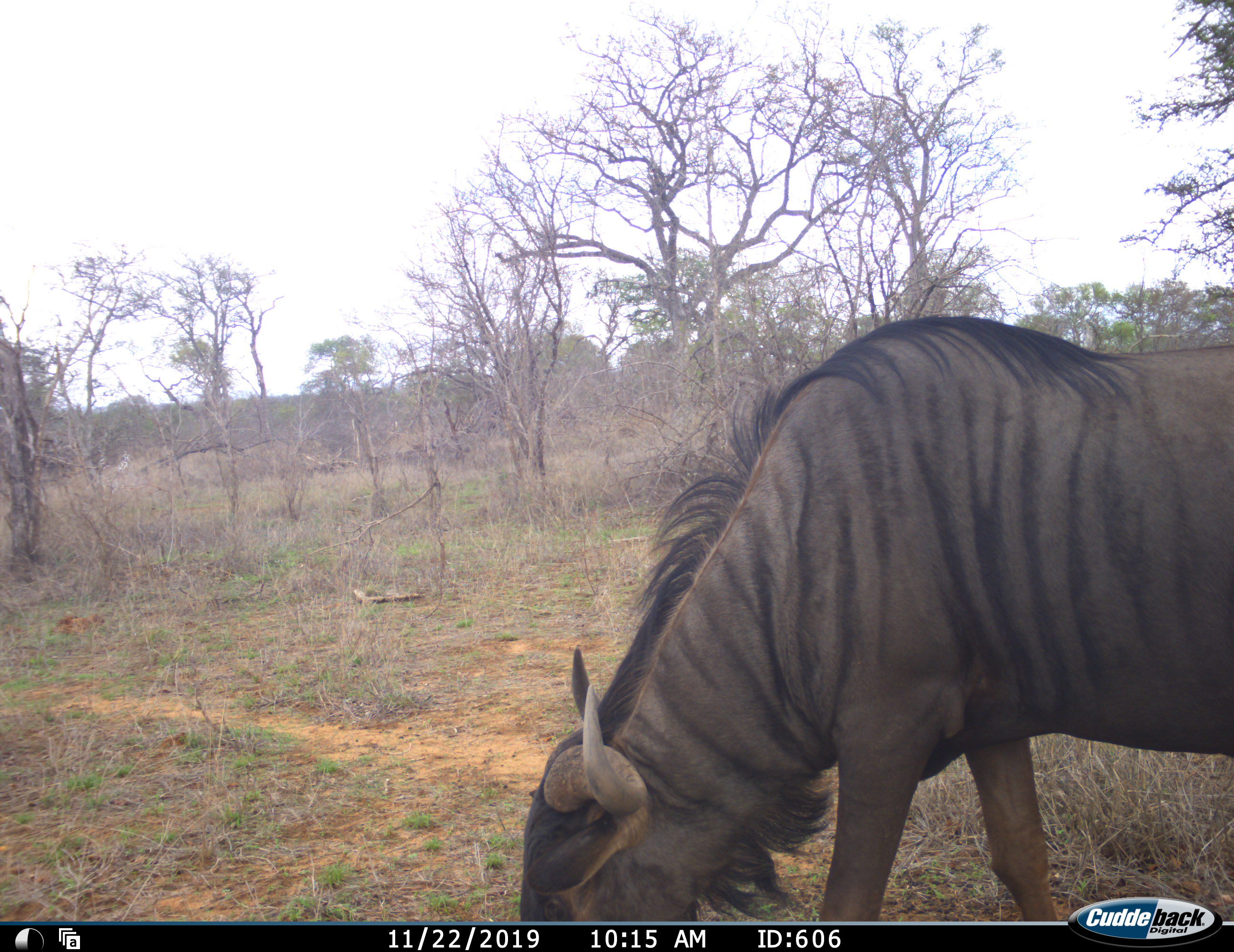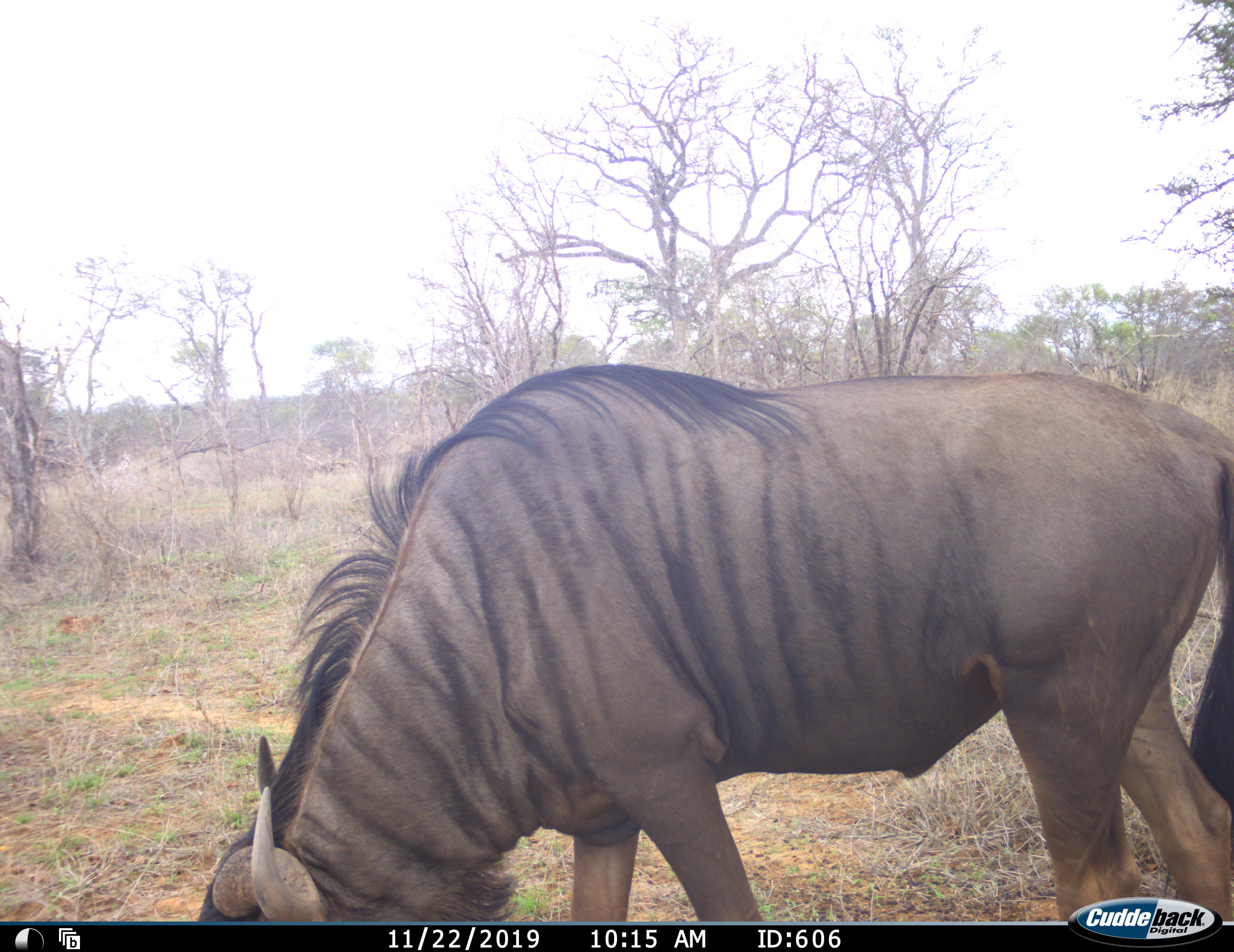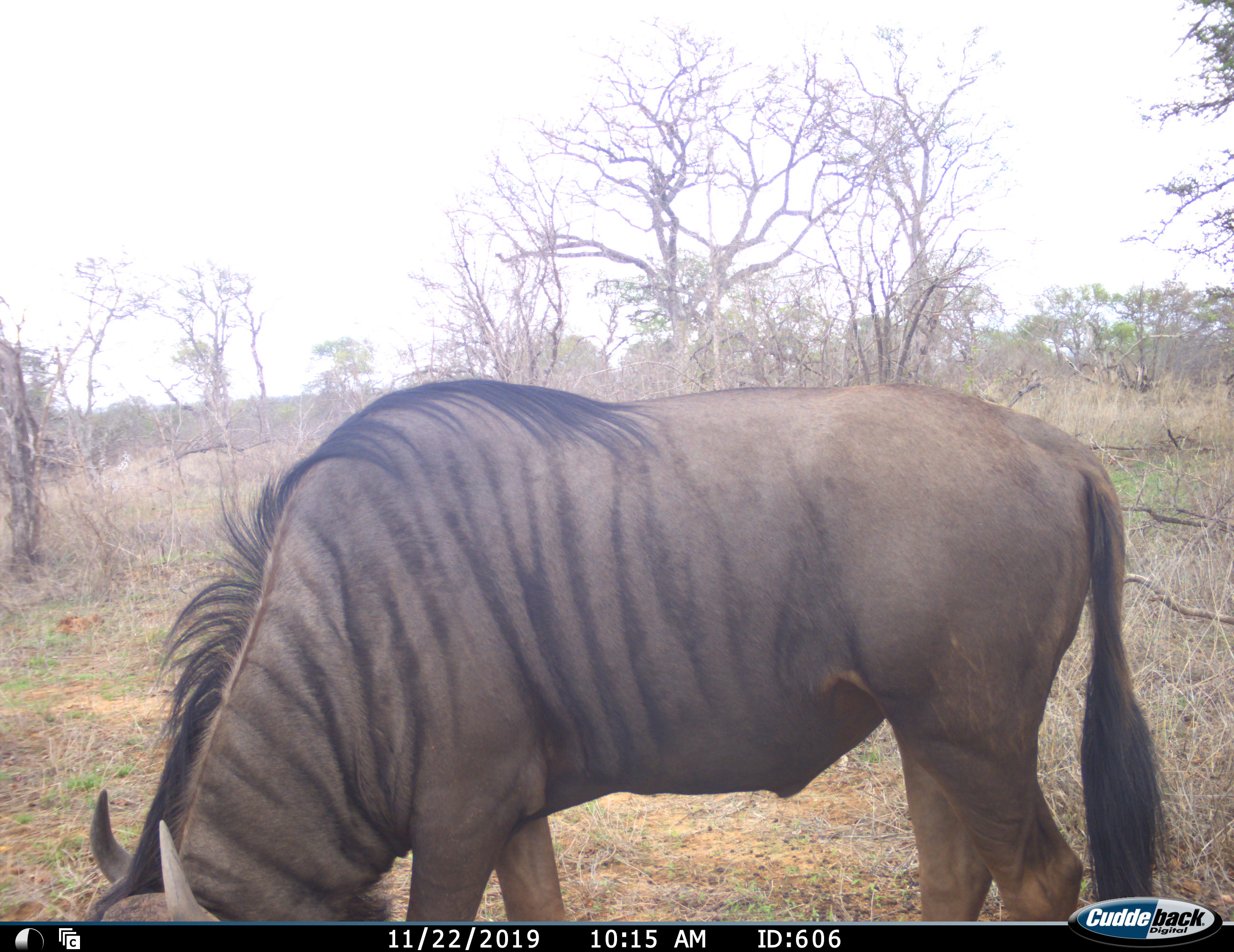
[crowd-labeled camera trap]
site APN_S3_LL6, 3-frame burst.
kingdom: Animalia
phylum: Chordata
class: Mammalia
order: Artiodactyla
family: Bovidae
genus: Connochaetes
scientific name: Connochaetes taurinus taurinus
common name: blue wildebeest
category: wildebeestblue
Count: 1.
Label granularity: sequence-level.